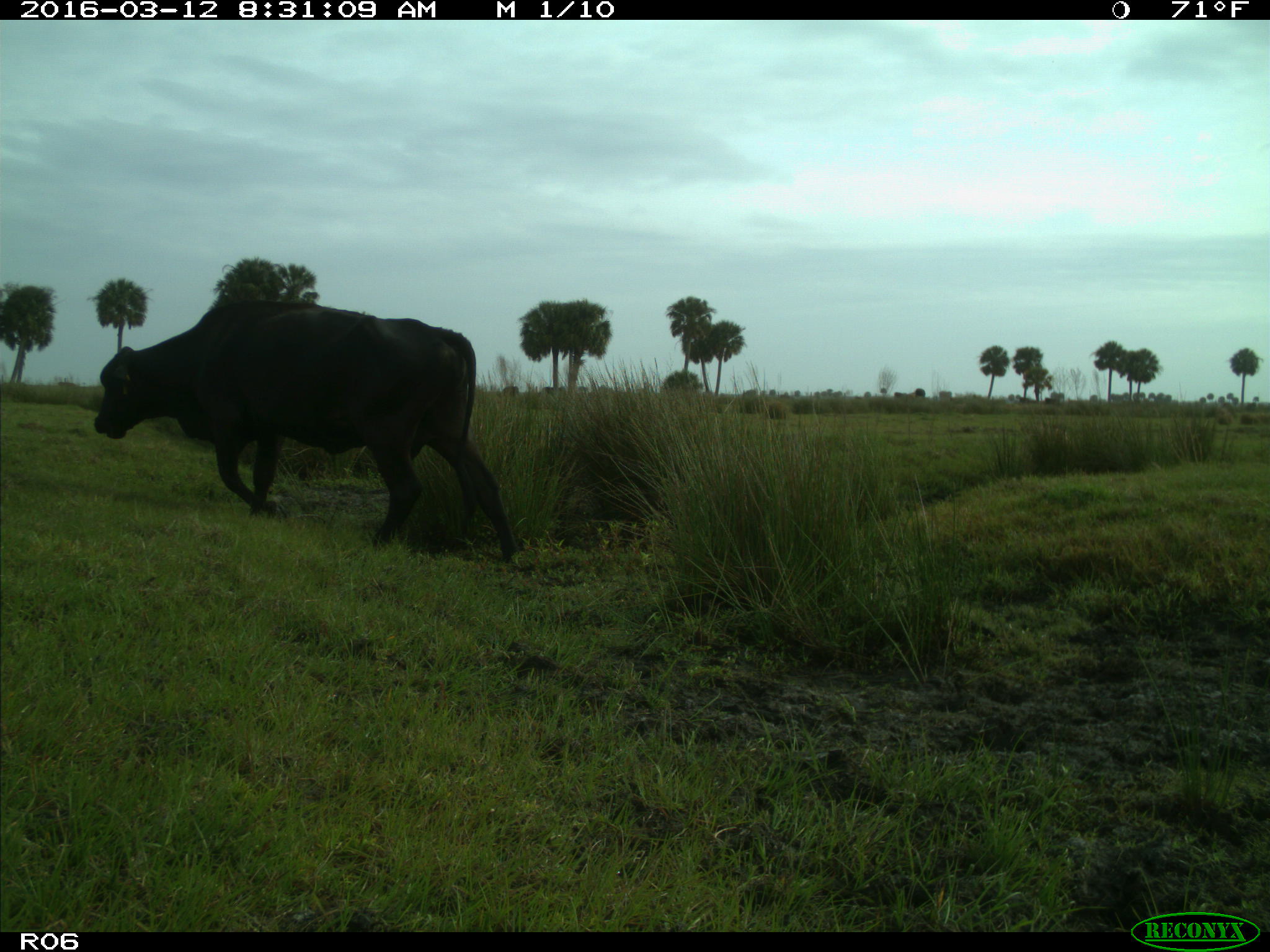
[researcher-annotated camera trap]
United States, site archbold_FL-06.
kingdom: Animalia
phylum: Chordata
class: Mammalia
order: Artiodactyla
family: Bovidae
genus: Bos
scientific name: Bos taurus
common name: domestic cow